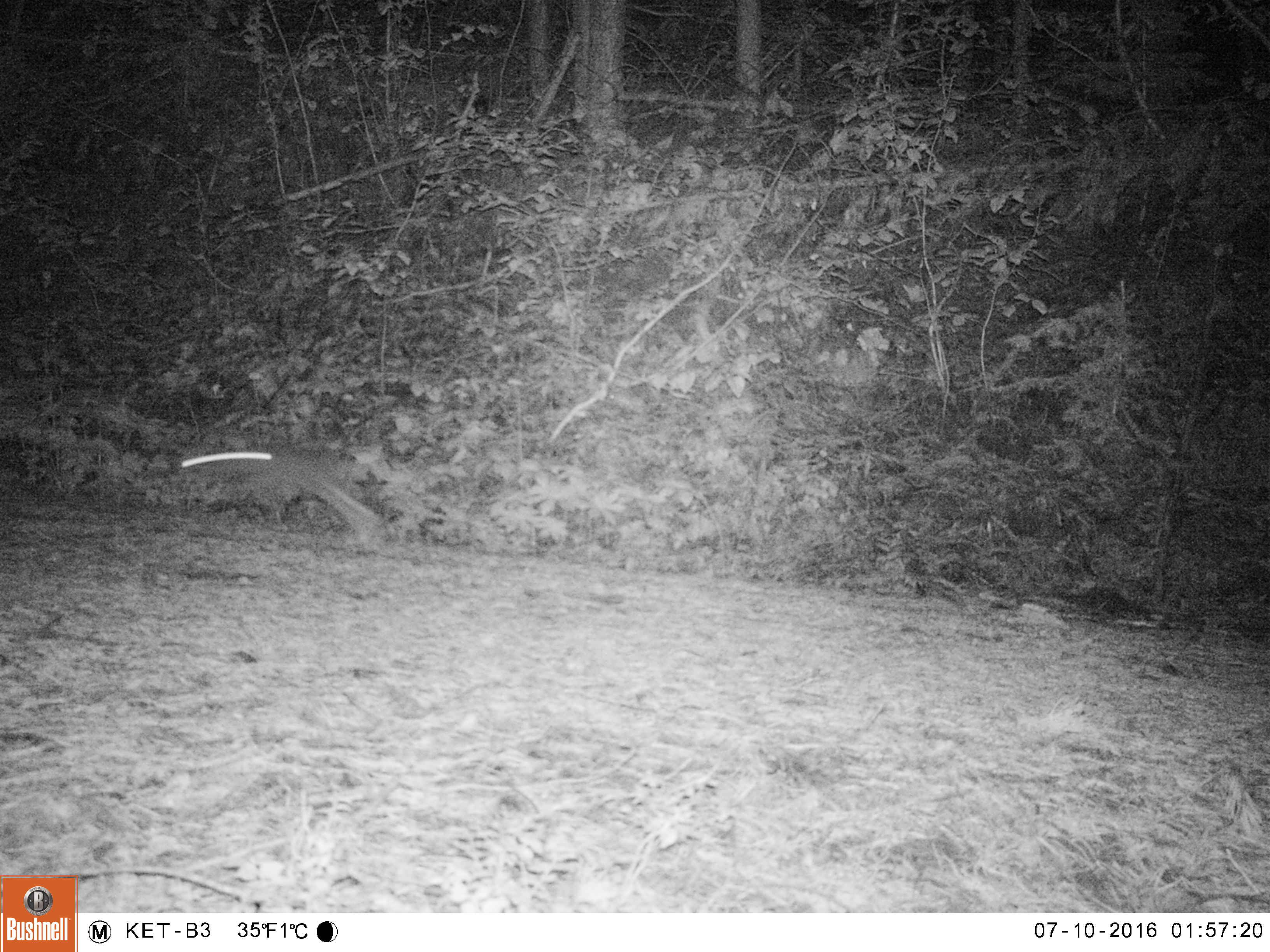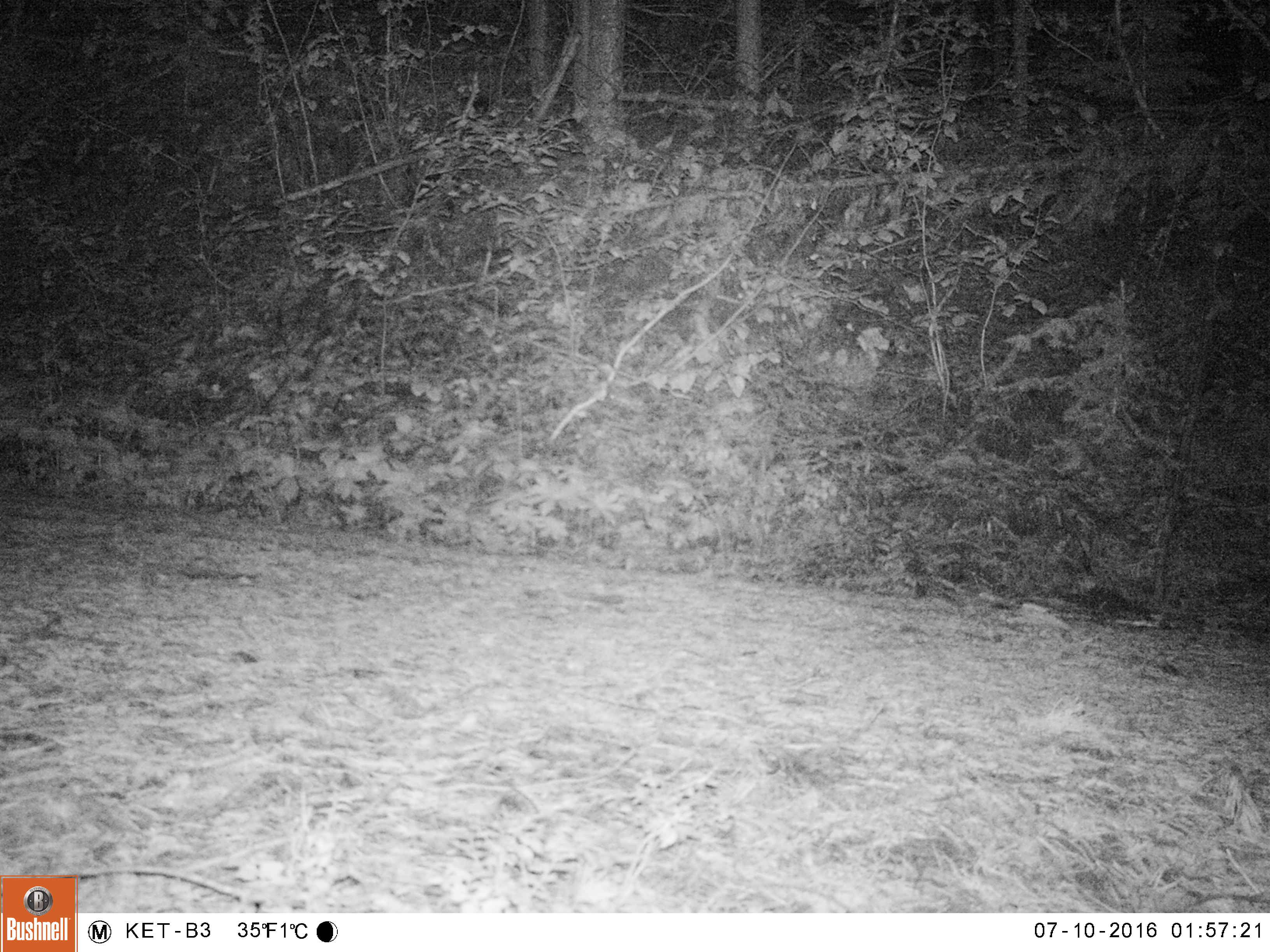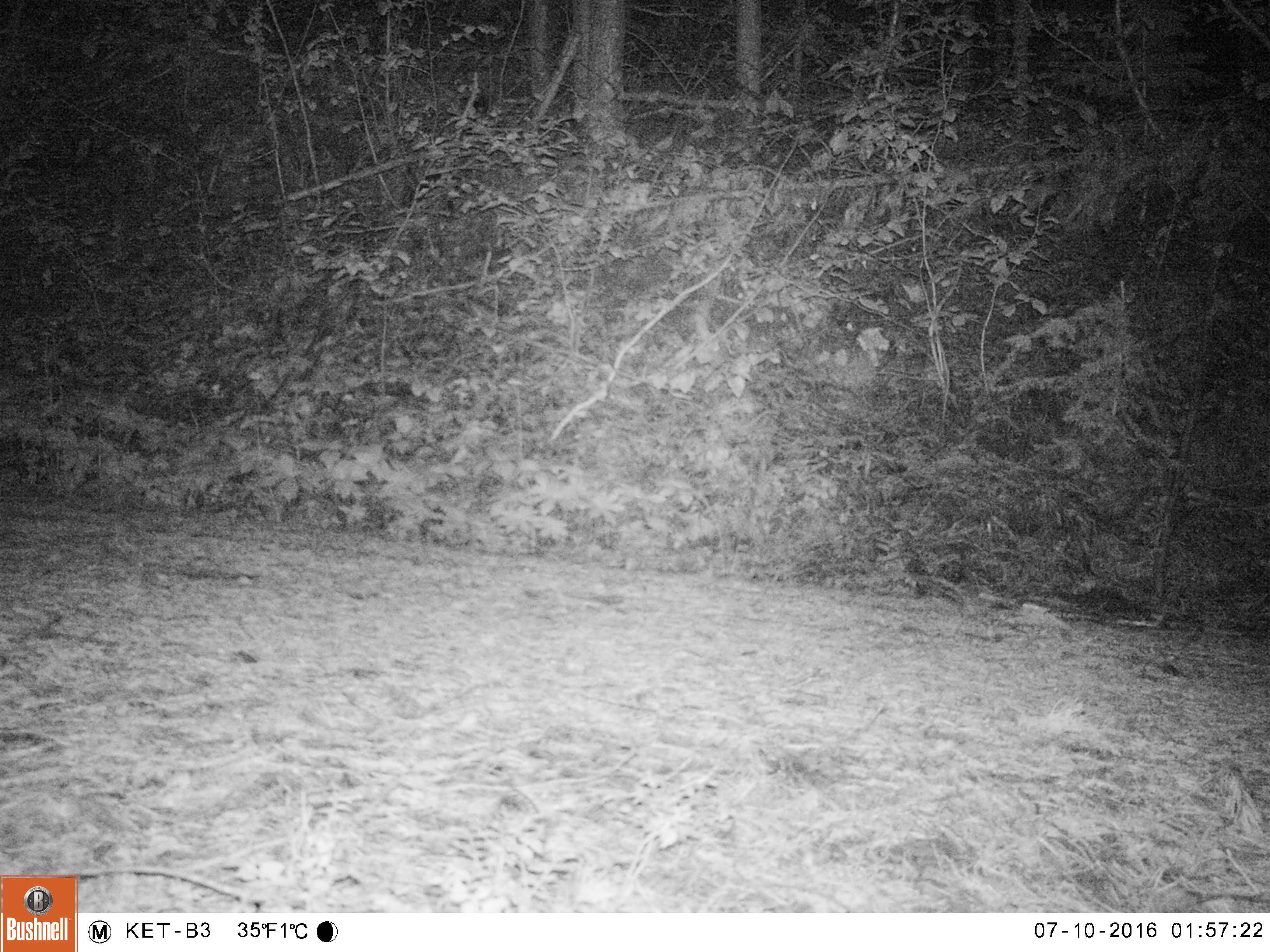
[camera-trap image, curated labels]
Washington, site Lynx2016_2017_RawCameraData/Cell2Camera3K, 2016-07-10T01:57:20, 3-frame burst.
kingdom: Animalia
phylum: Chordata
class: Mammalia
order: Lagomorpha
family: Leporidae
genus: Lepus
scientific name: Lepus americanus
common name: snowshoe hare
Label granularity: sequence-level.